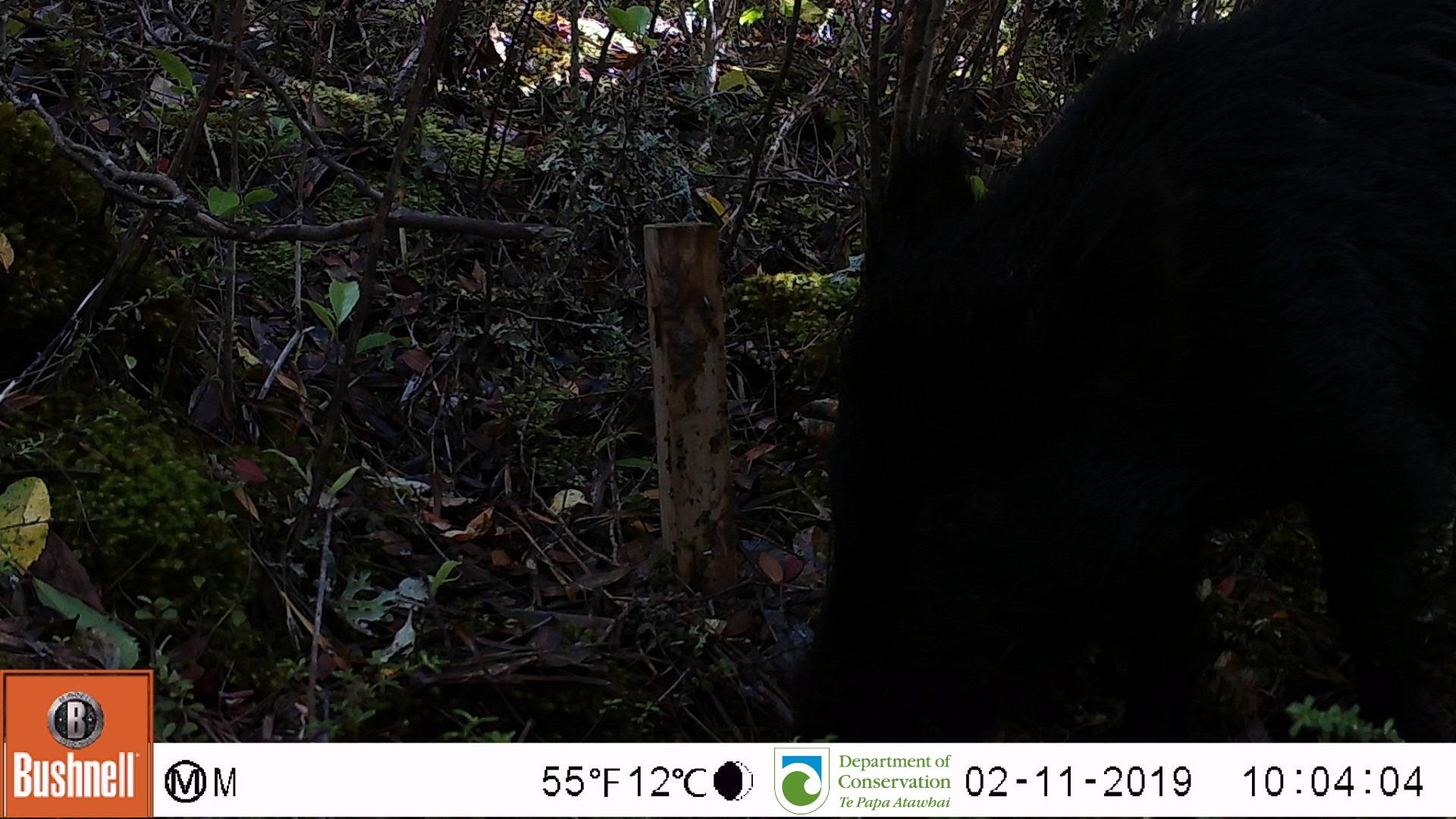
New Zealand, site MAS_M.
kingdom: Animalia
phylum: Chordata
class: Mammalia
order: Artiodactyla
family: Suidae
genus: Sus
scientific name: Sus scrofa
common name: pig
Pig (Sus scrofa).